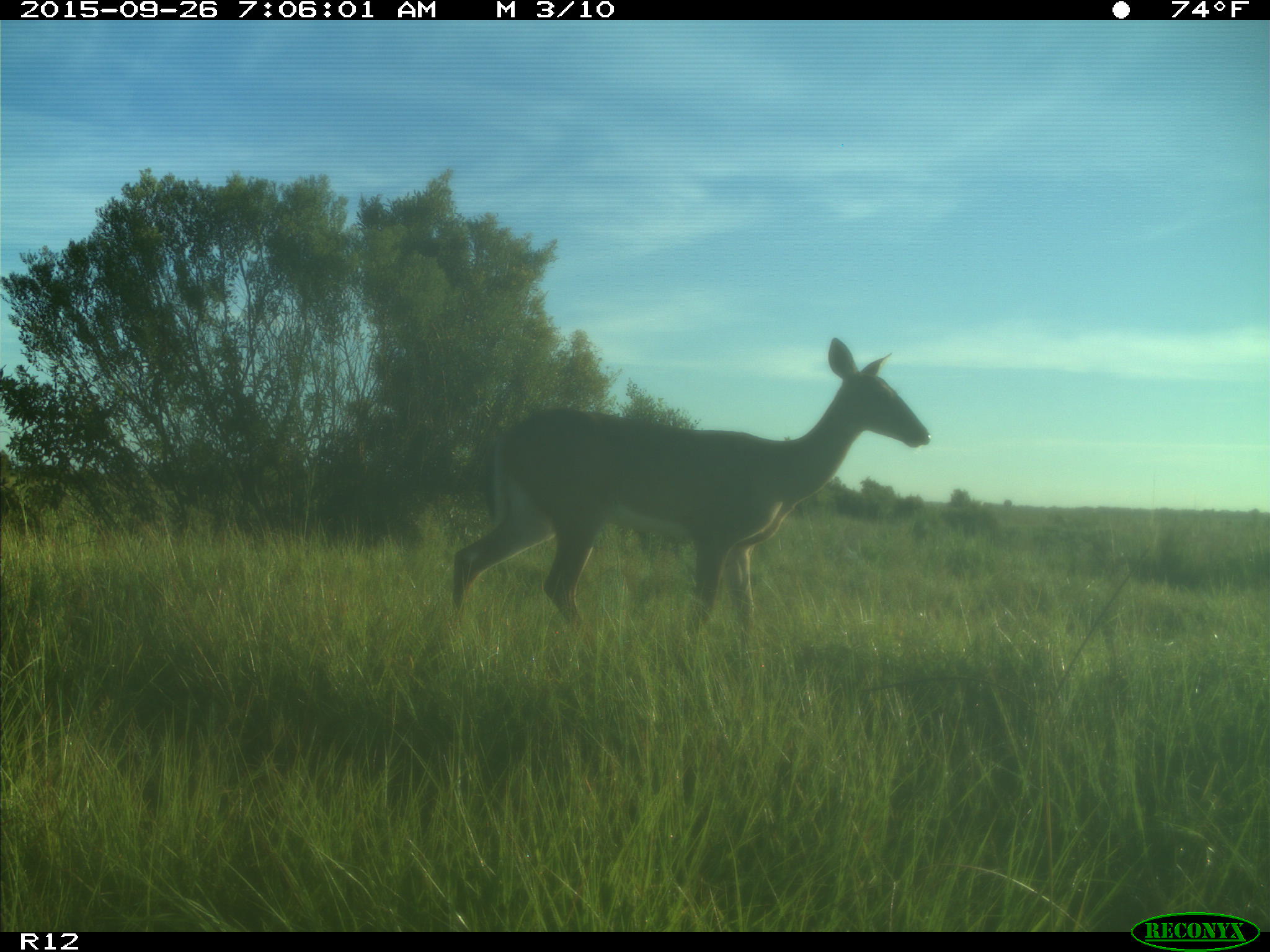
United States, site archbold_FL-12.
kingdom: Animalia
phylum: Chordata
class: Mammalia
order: Artiodactyla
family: Cervidae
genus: Odocoileus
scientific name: Odocoileus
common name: deer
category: unidentified deer